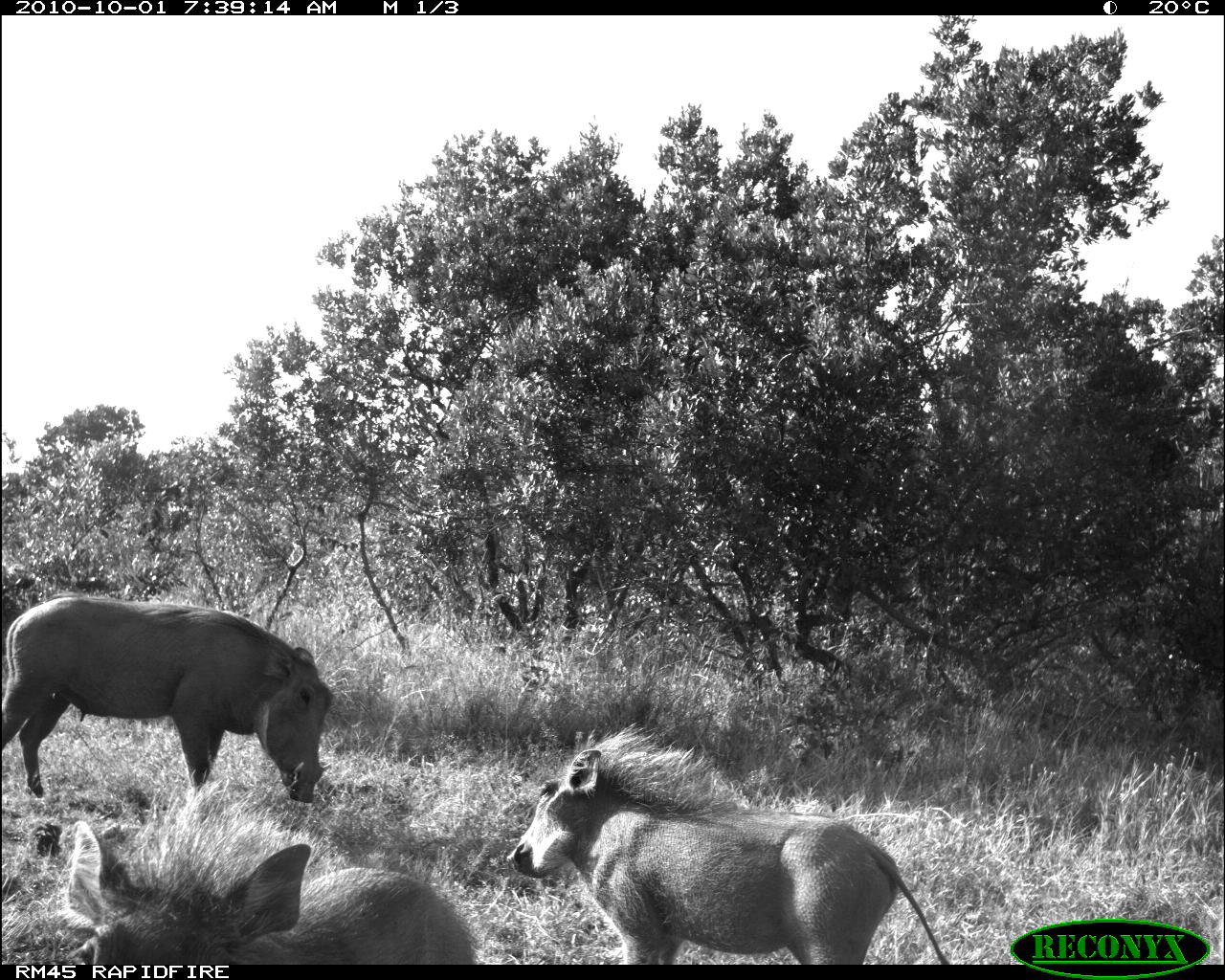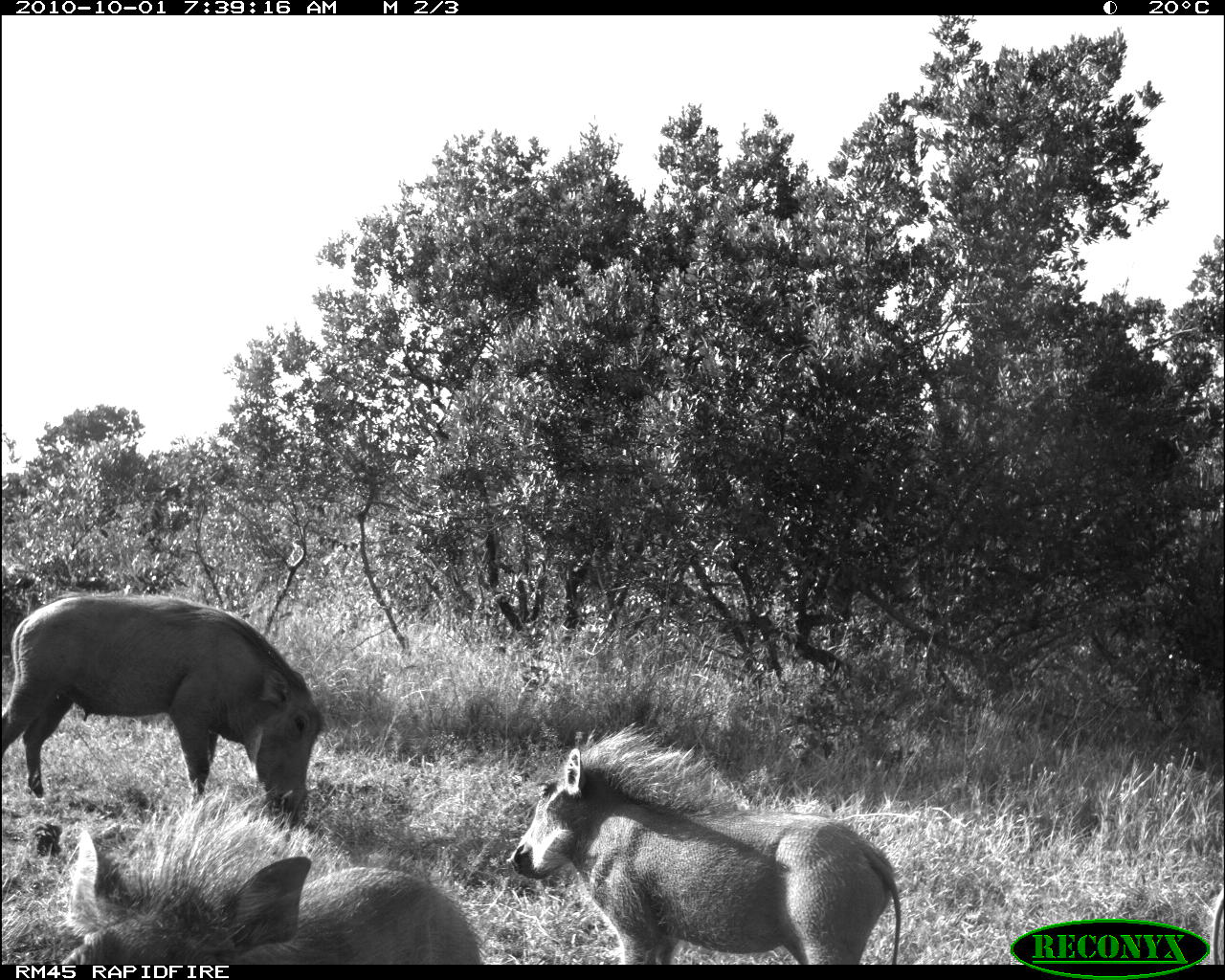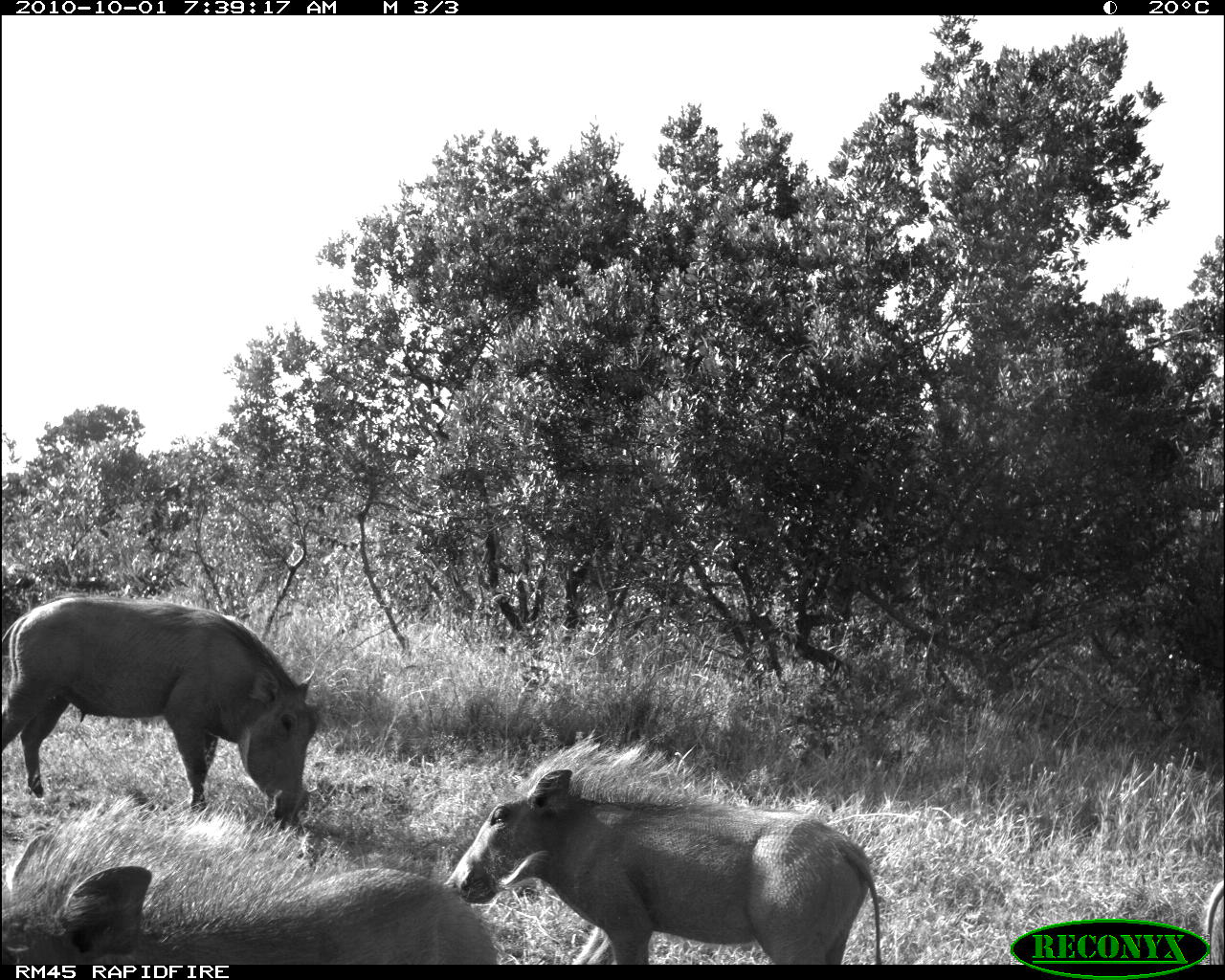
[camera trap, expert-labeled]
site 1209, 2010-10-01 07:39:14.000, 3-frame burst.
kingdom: Animalia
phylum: Chordata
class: Mammalia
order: Artiodactyla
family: Suidae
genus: Phacochoerus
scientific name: Phacochoerus africanus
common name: common warthog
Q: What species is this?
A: Phacochoerus africanus (common warthog).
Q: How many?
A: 3.